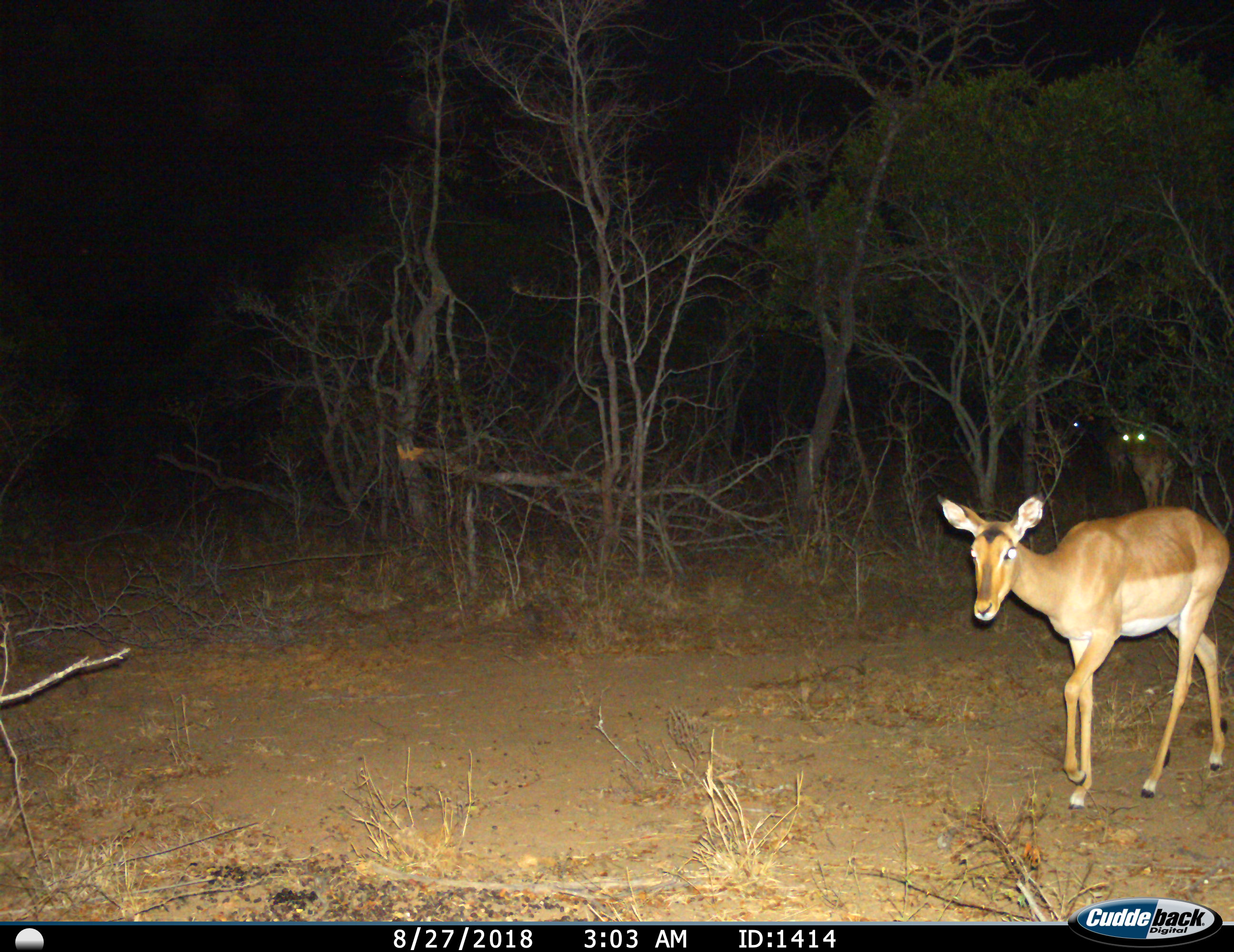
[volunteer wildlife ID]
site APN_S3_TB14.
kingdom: Animalia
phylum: Chordata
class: Mammalia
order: Artiodactyla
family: Bovidae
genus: Aepyceros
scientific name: Aepyceros melampus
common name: impala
Impala (Aepyceros melampus), count 2. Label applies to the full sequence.